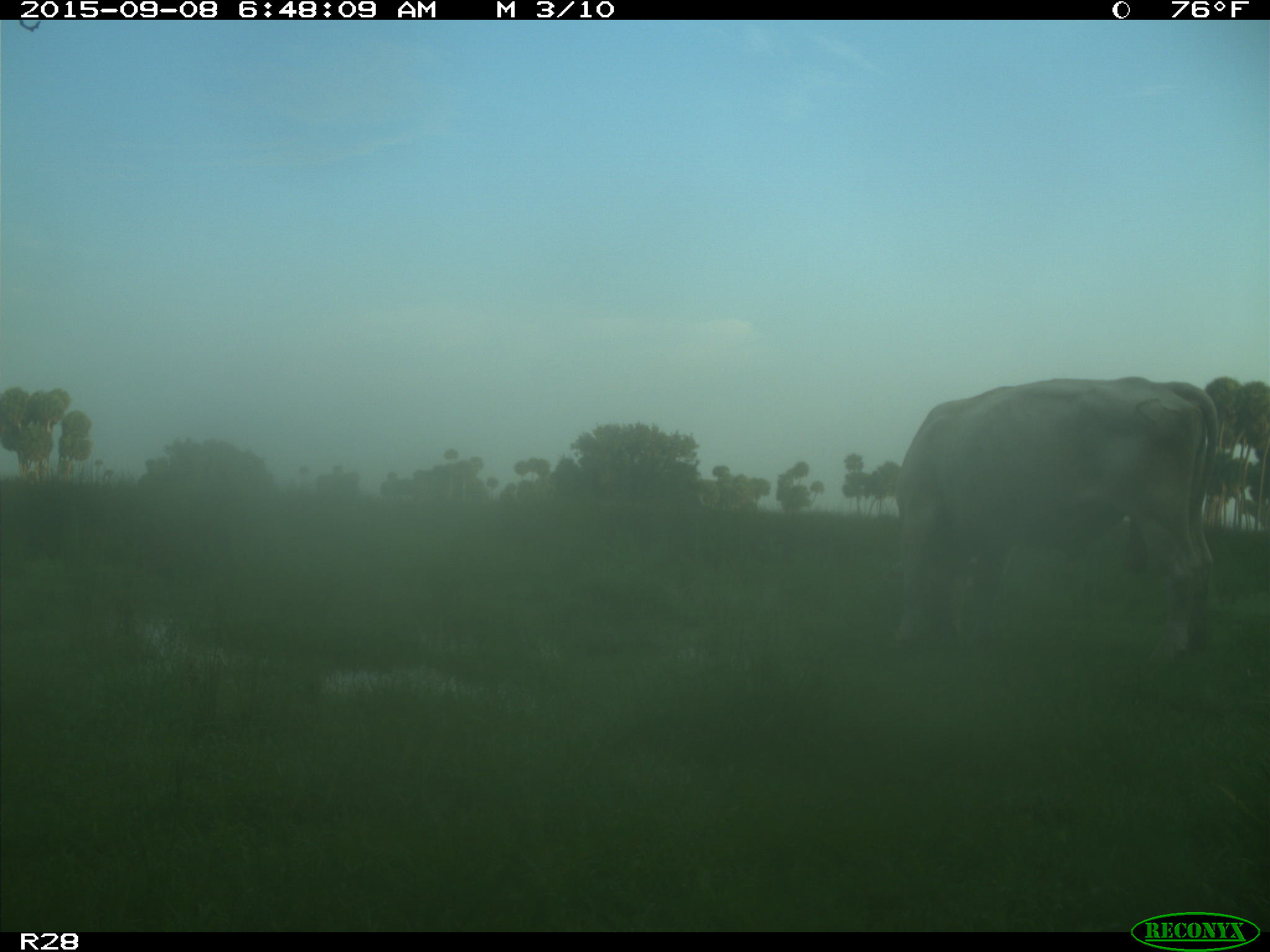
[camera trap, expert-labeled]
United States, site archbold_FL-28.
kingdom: Animalia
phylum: Chordata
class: Mammalia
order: Artiodactyla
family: Bovidae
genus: Bos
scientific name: Bos taurus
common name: domestic cow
Bos taurus (domestic cow).